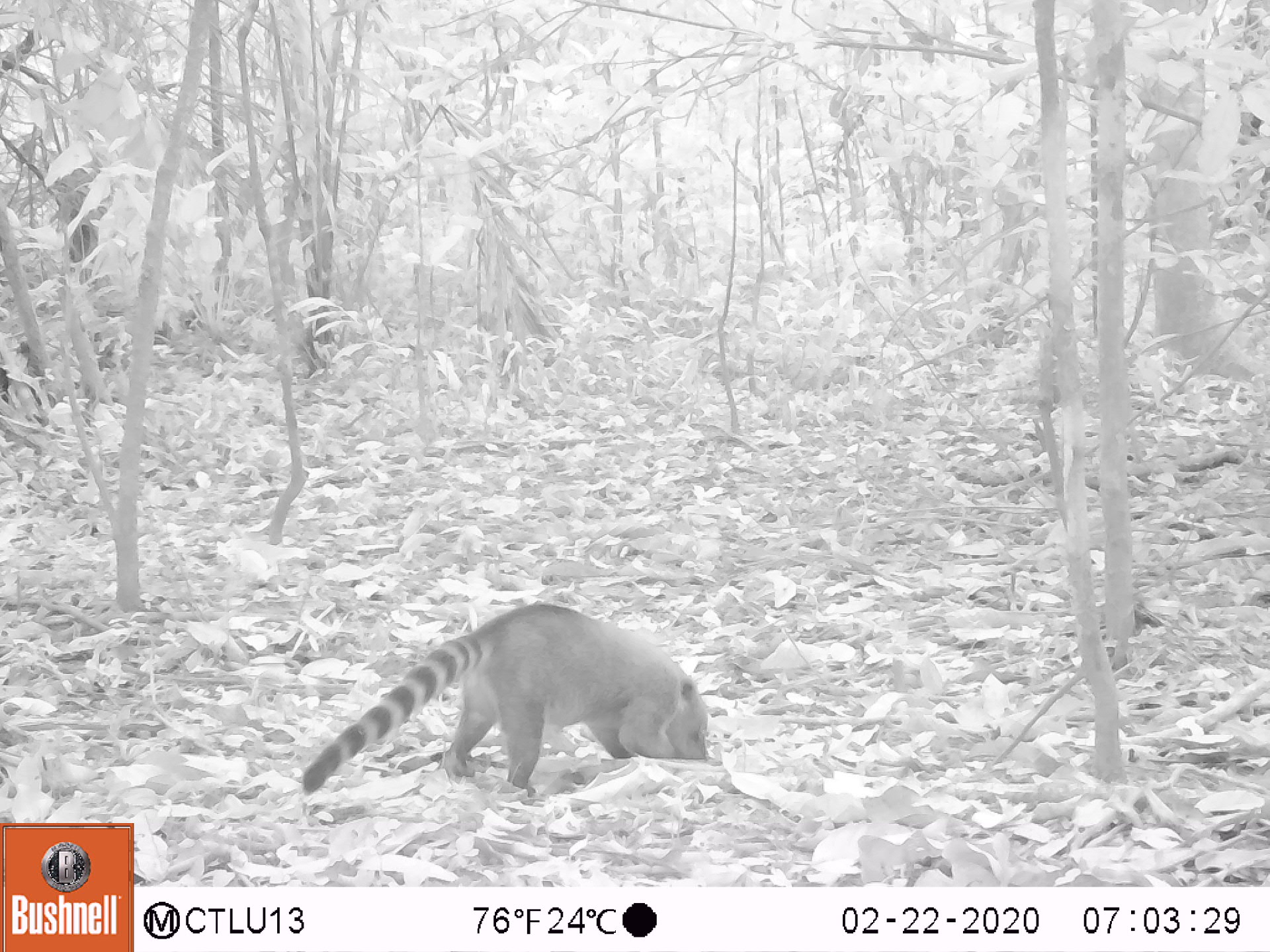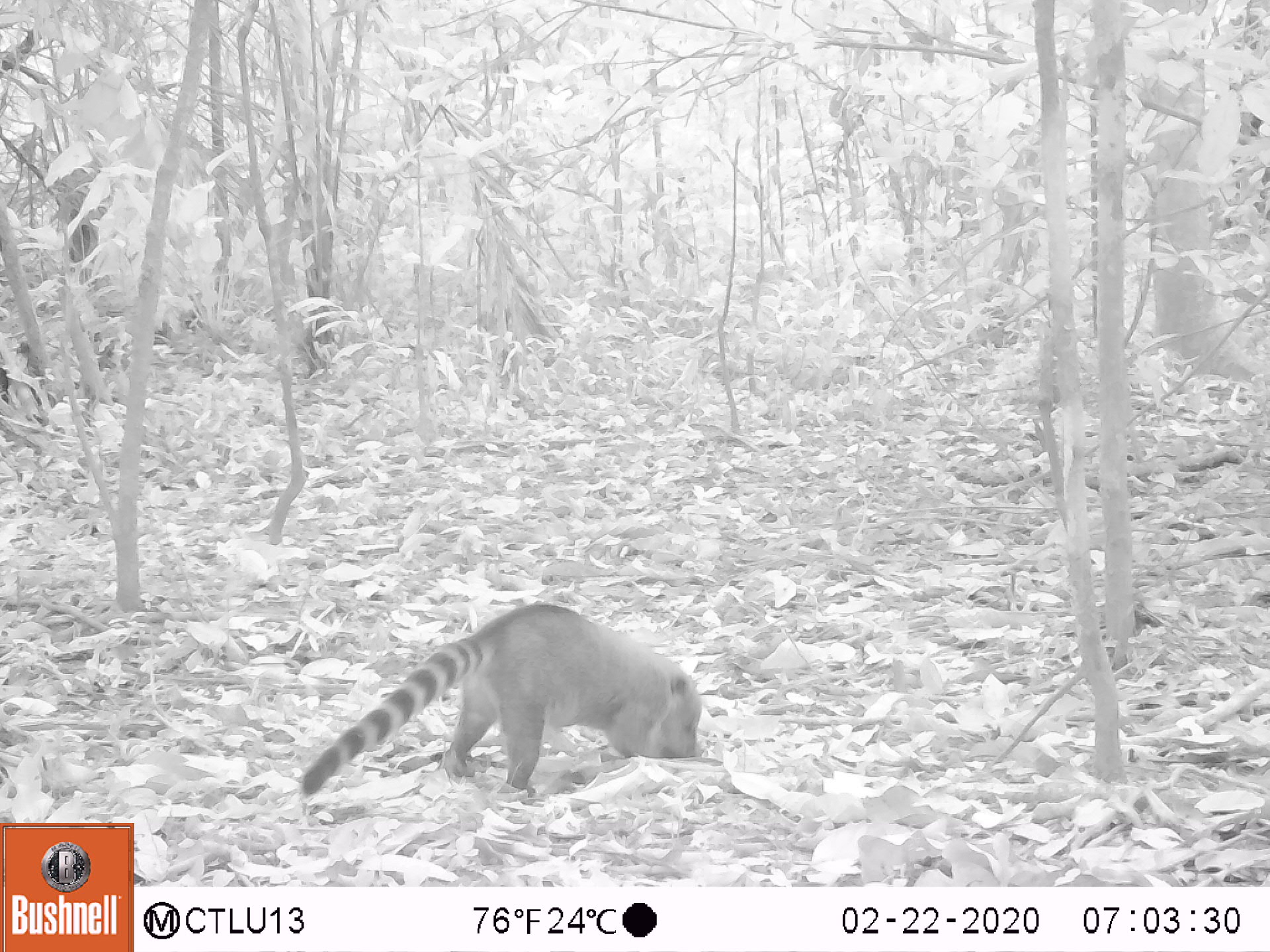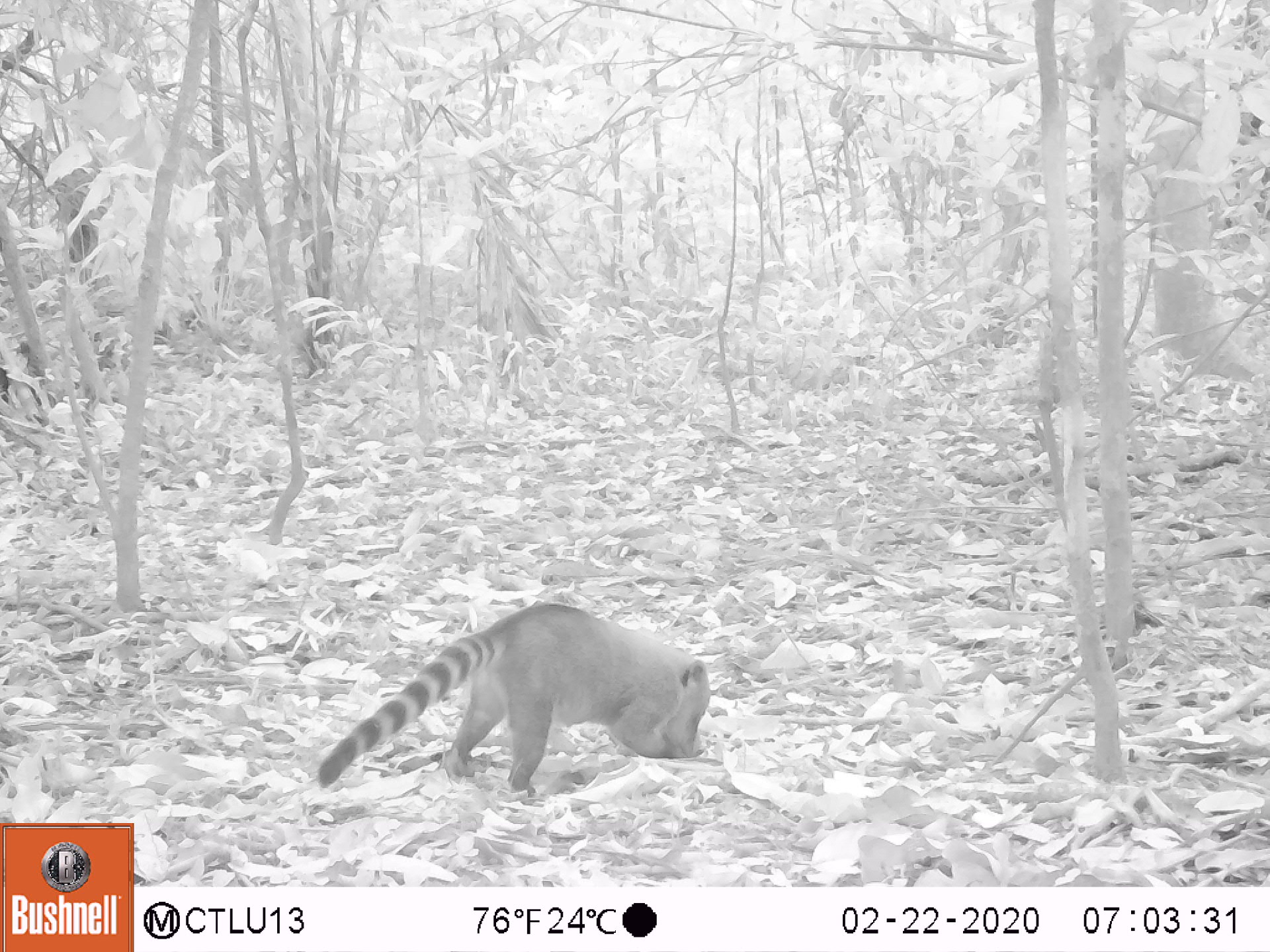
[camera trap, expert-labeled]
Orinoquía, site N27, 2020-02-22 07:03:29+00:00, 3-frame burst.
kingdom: Animalia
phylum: Chordata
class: Mammalia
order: Carnivora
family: Procyonidae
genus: Nasua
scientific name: Nasua nasua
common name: south american coati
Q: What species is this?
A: South american coati (Nasua nasua).